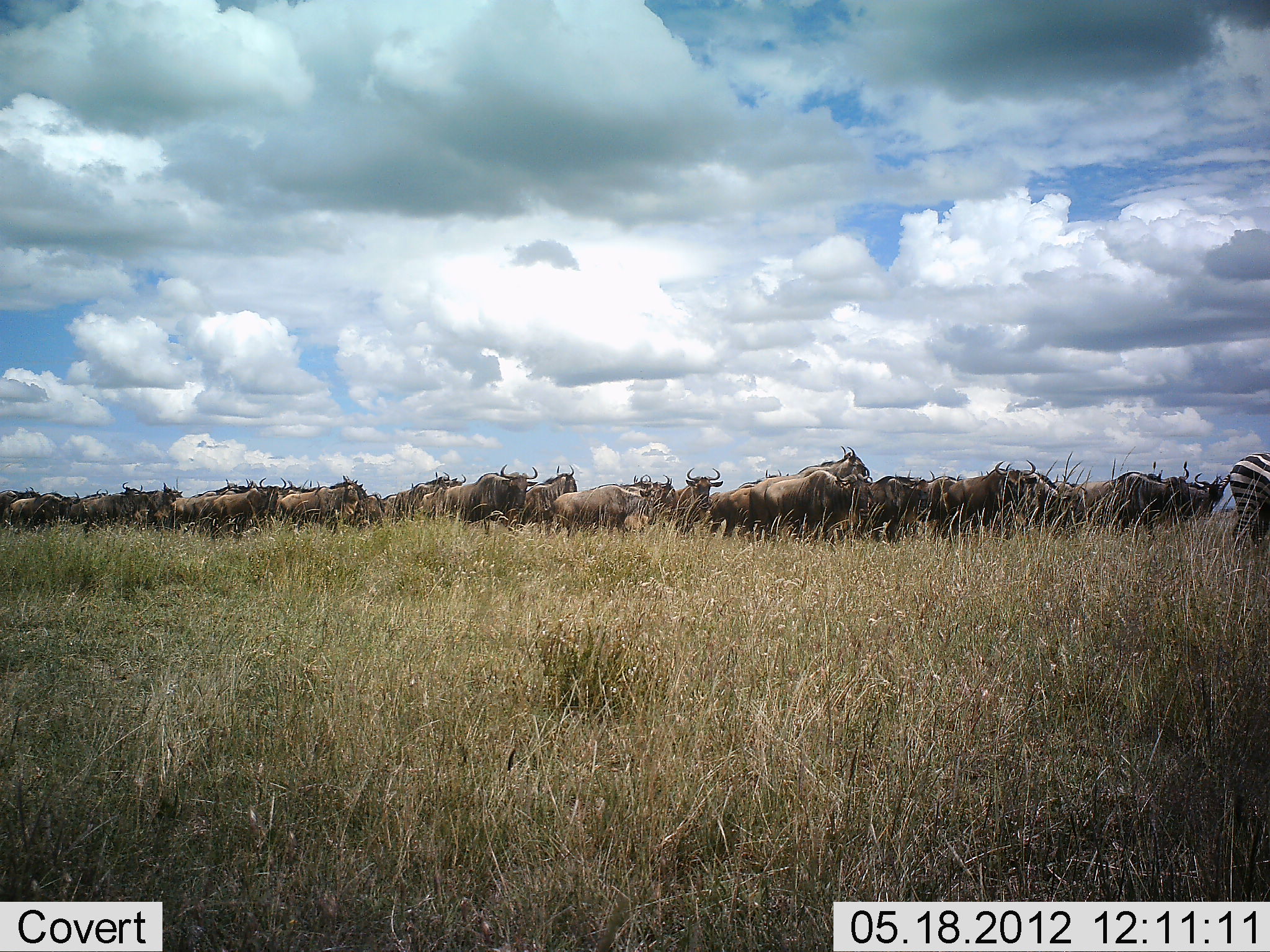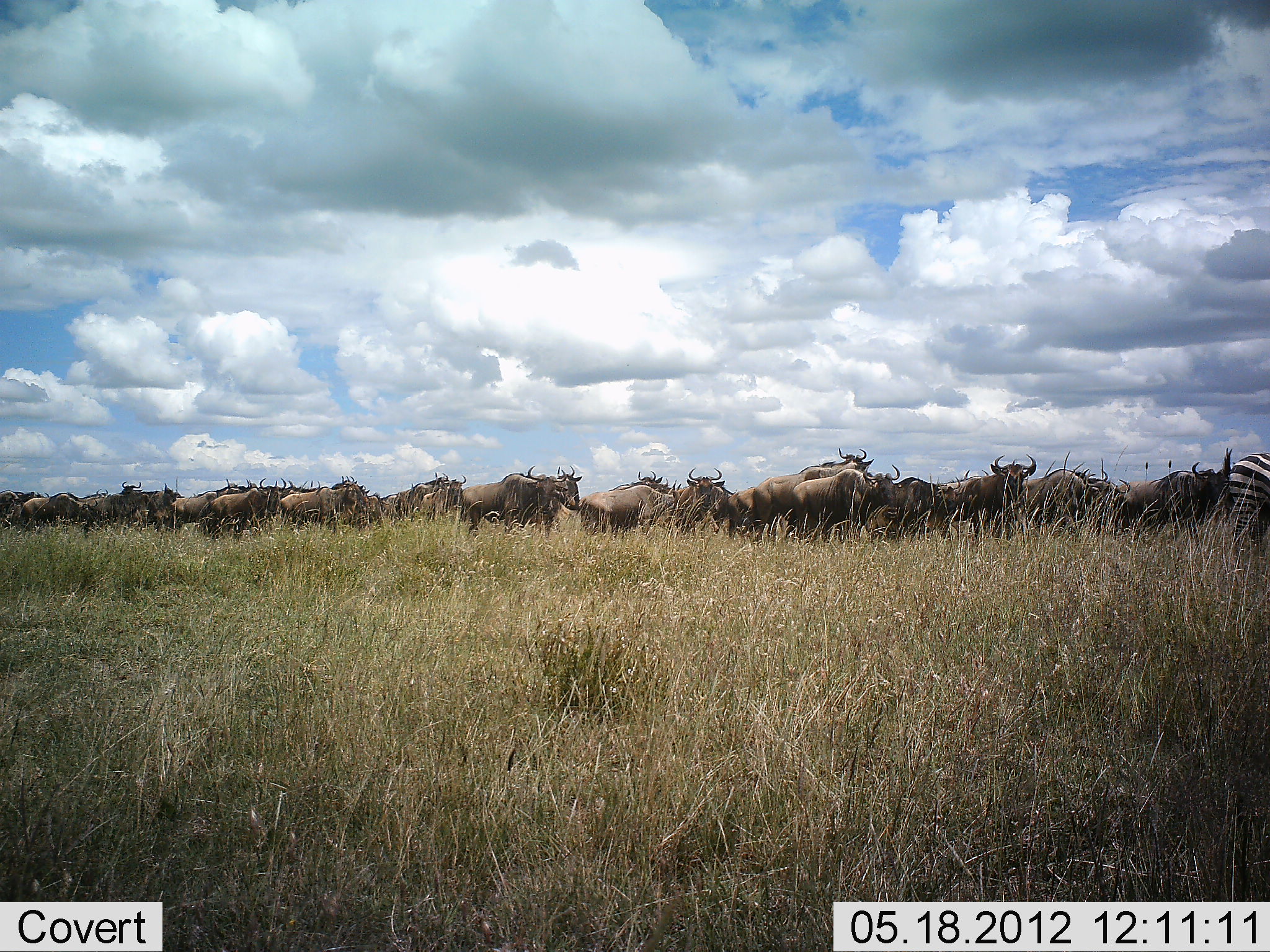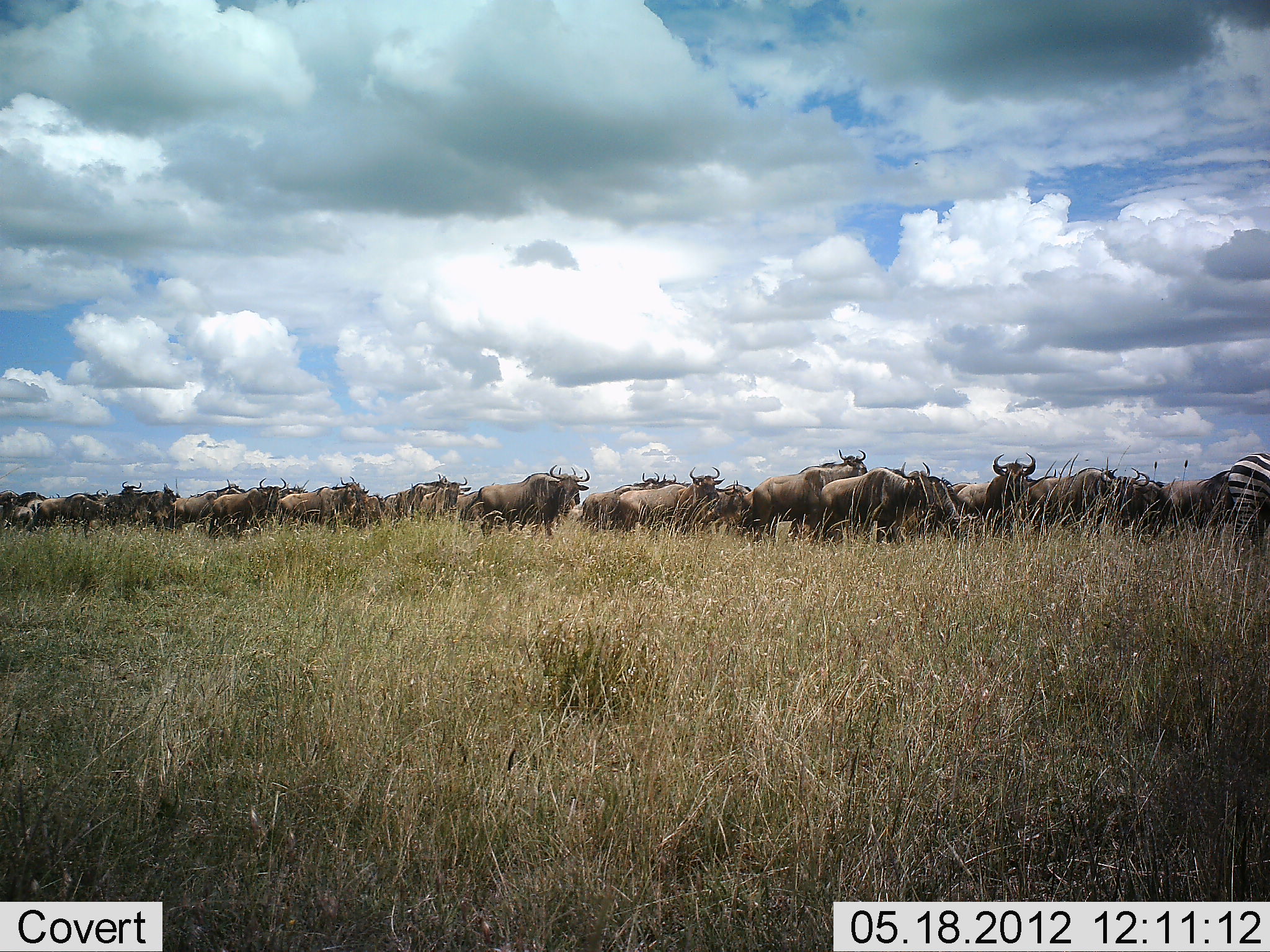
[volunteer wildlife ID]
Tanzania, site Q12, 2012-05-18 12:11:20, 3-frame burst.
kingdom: Animalia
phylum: Chordata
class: Mammalia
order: Artiodactyla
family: Bovidae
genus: Connochaetes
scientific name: Connochaetes taurinus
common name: blue wildebeest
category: wildebeest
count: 11-50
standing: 20%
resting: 0%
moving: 93%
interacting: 0%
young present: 0%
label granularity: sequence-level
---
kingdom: Animalia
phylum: Chordata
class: Mammalia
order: Perissodactyla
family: Equidae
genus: Equus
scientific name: Equus quagga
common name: plains zebra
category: zebra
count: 1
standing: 64%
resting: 0%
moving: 36%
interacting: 0%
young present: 0%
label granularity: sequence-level